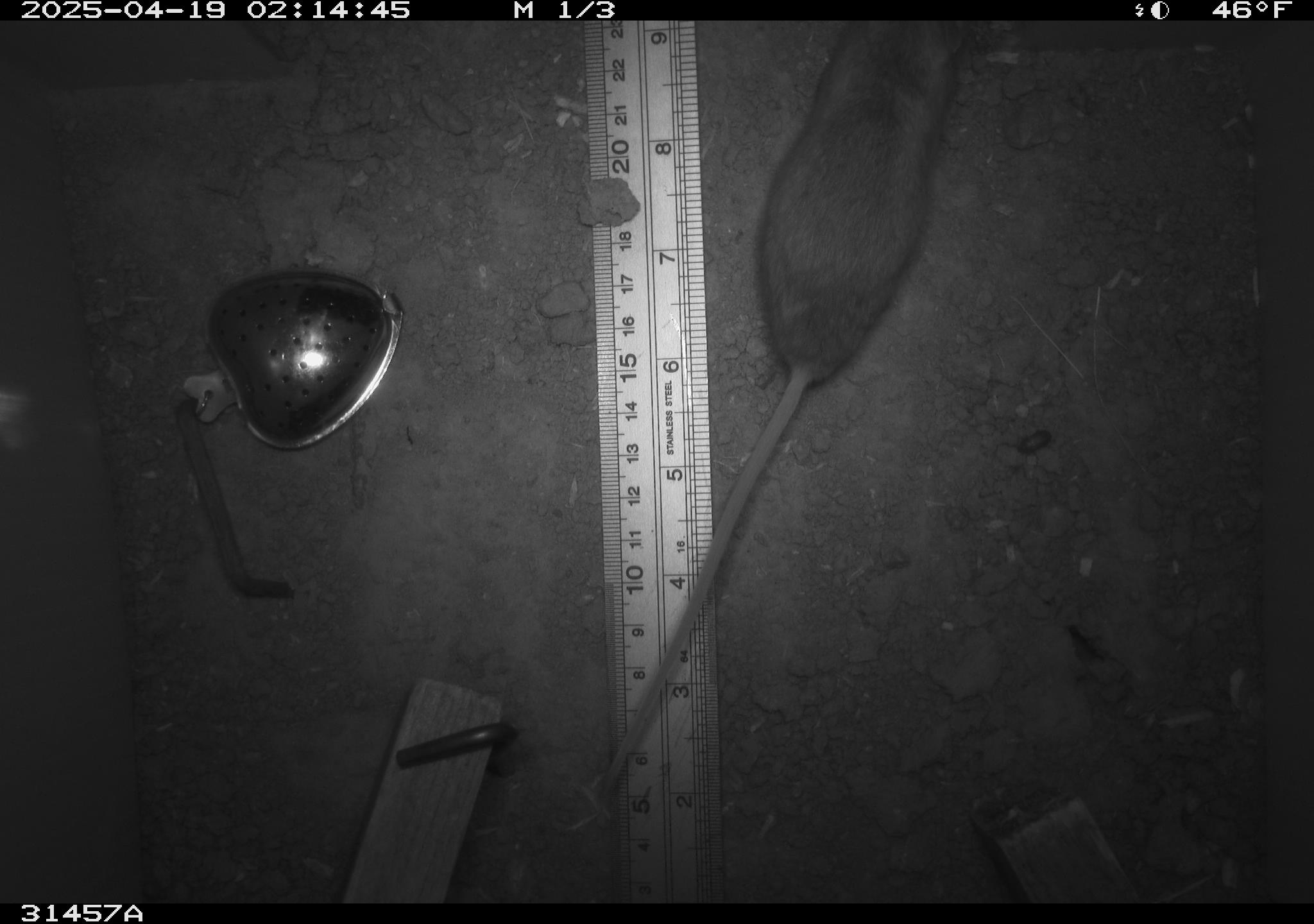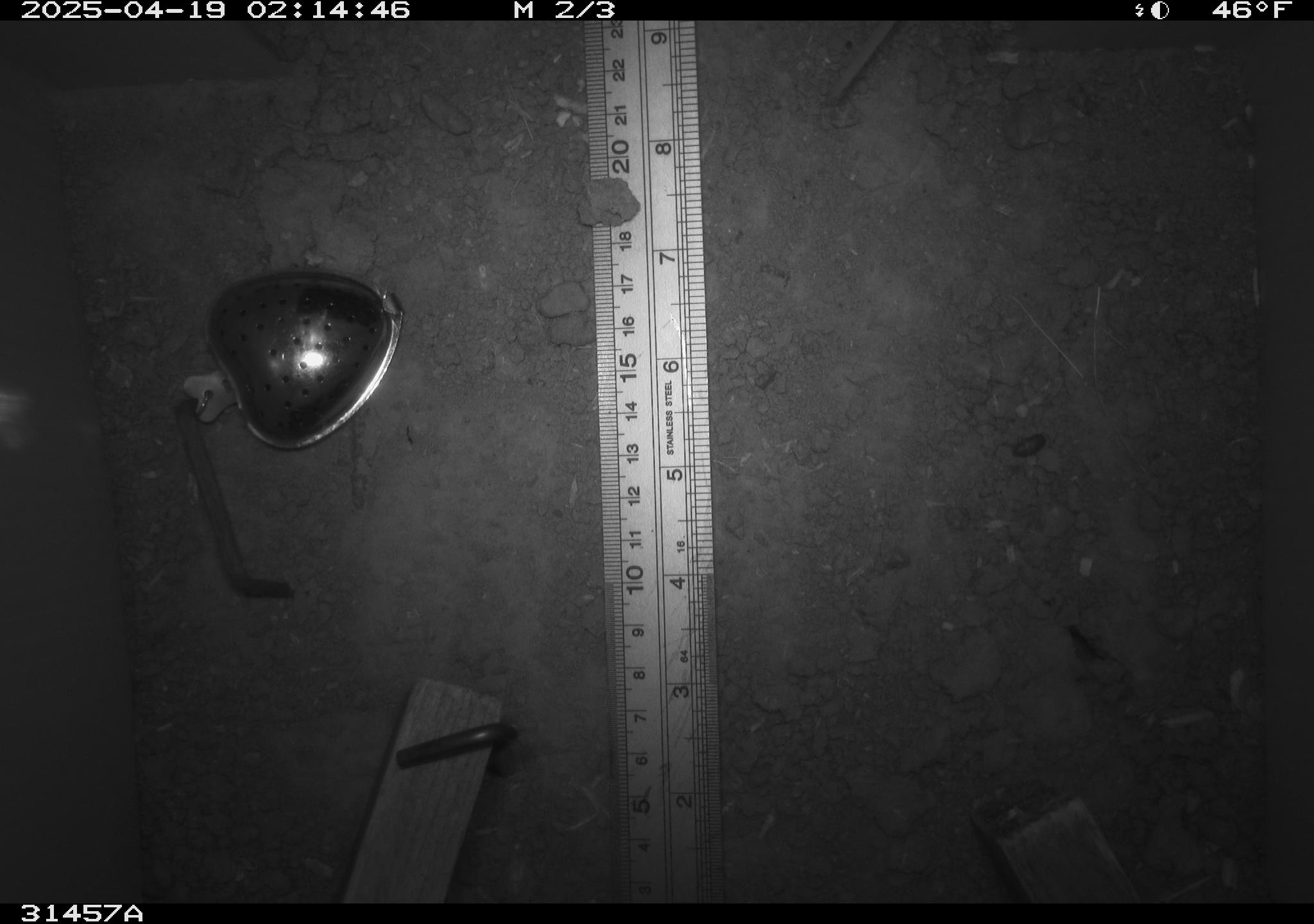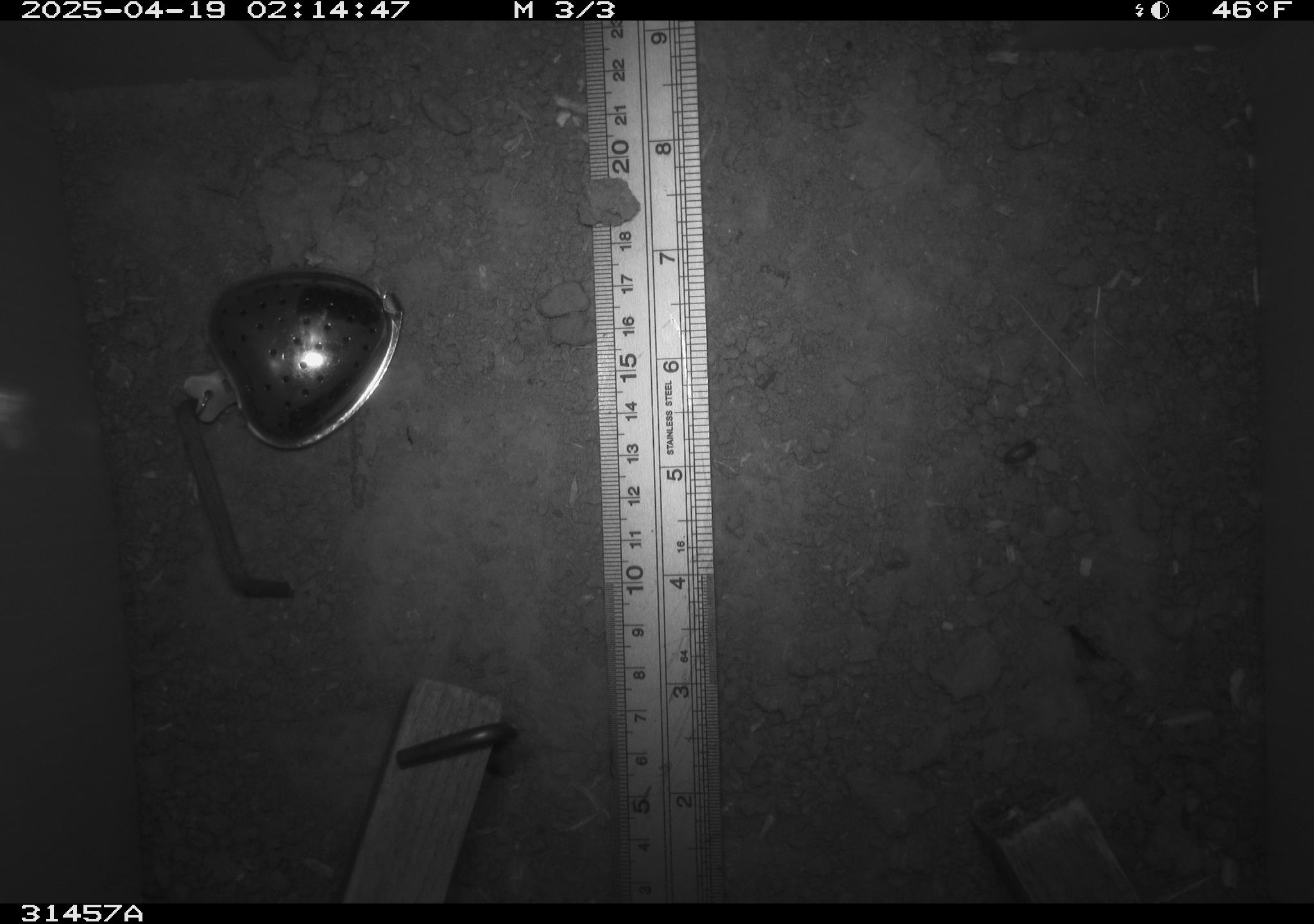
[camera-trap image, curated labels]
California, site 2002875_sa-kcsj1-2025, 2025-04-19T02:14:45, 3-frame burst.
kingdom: Animalia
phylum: Chordata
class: Mammalia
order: Rodentia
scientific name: Rodentia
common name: rodent